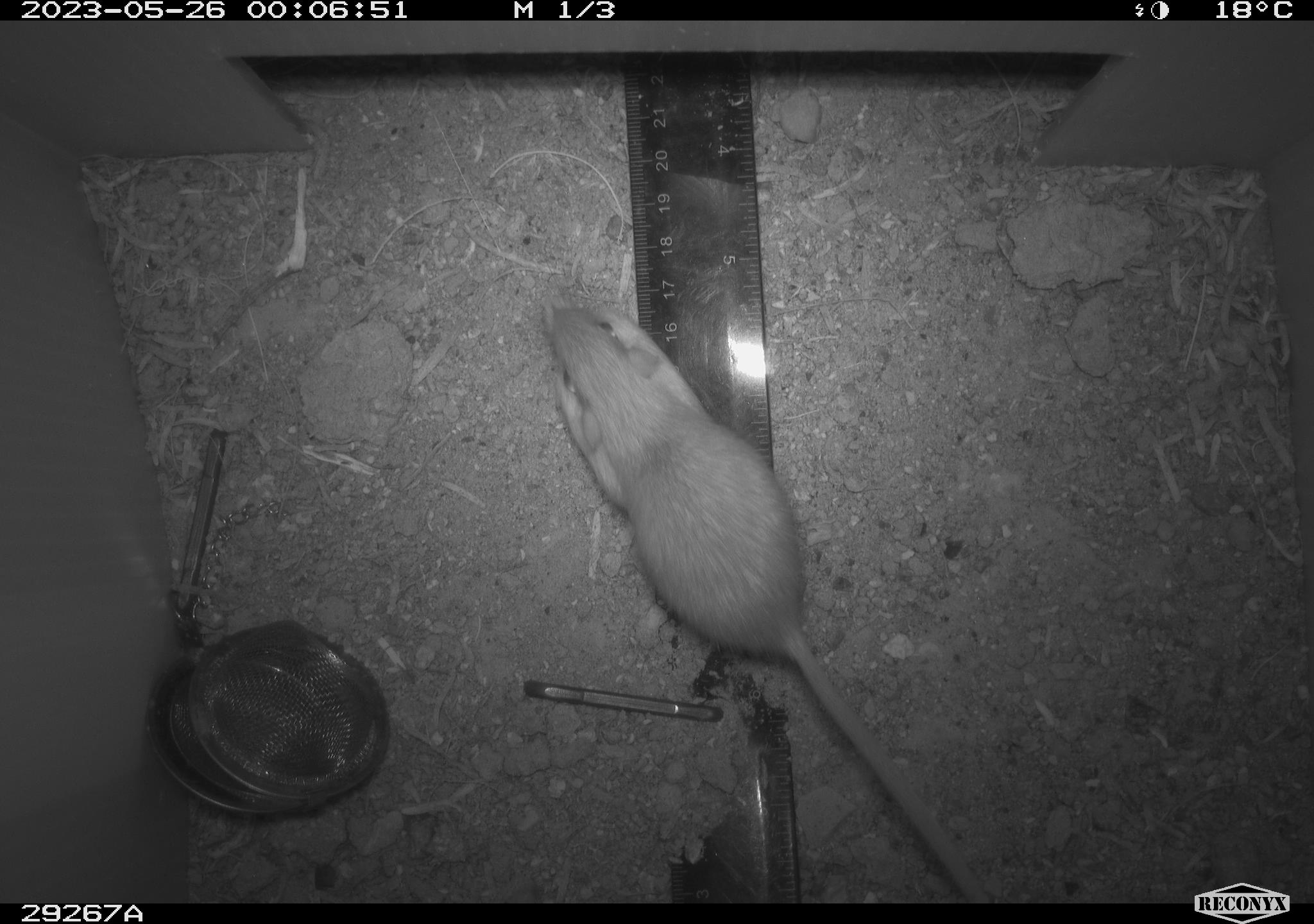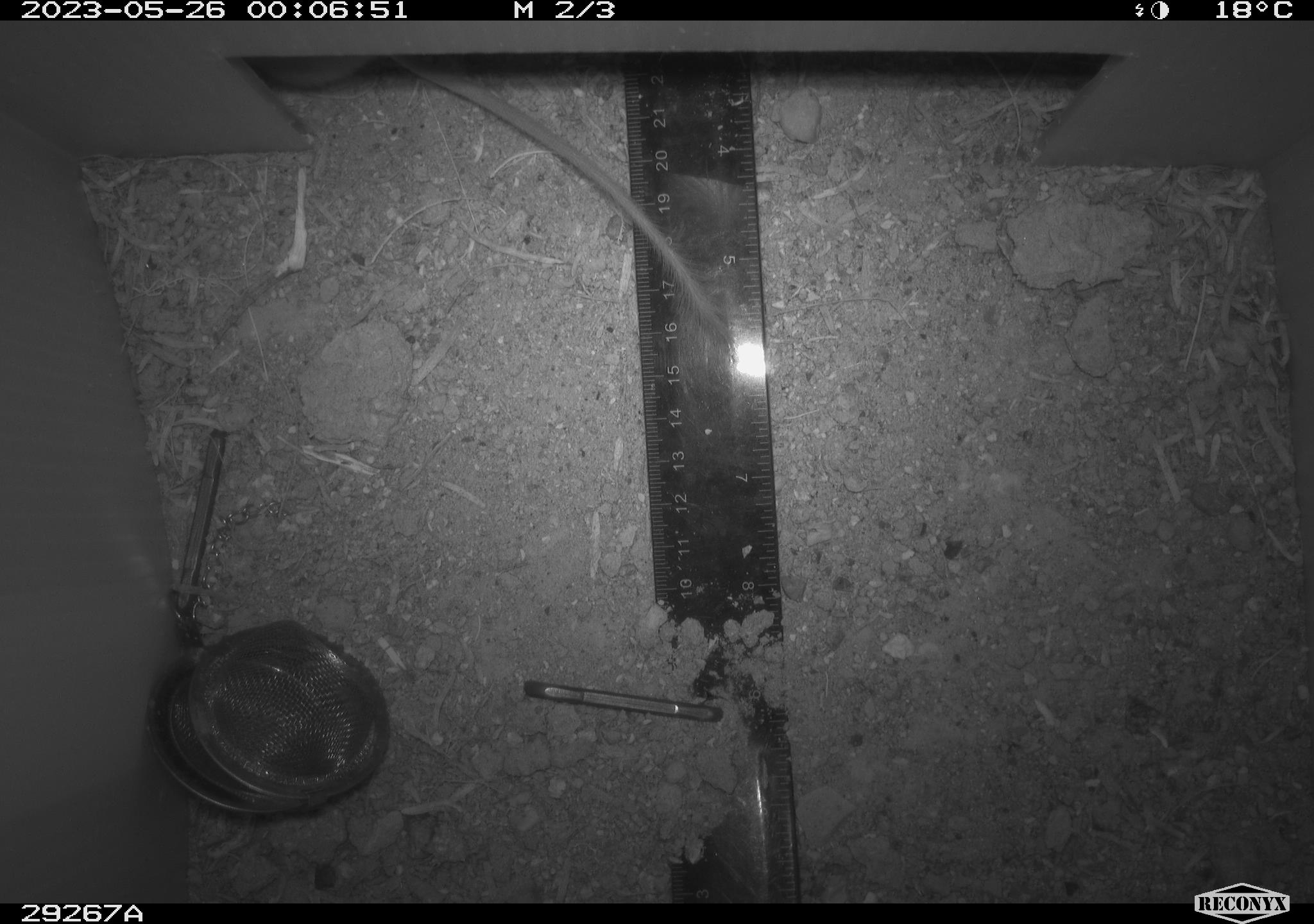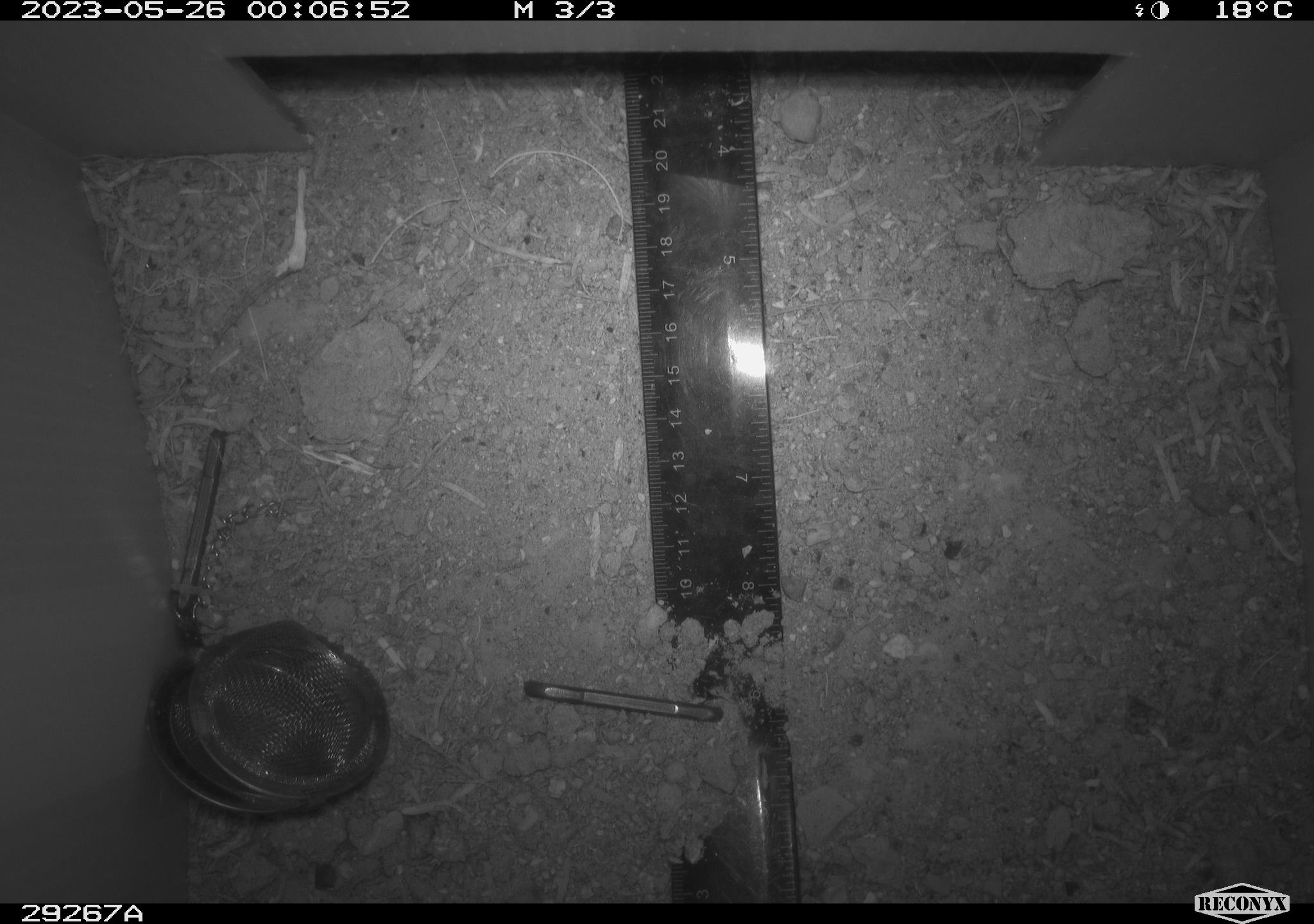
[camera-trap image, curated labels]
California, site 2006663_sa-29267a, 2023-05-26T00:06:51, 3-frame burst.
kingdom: Animalia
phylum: Chordata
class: Mammalia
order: Rodentia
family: Heteromyidae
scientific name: Heteromyidae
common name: kangaroo rats and pocket mice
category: heteromyidae family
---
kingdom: Animalia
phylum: Chordata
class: Mammalia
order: Rodentia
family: Cricetidae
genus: Peromyscus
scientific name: Peromyscus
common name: deer mice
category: peromyscus species